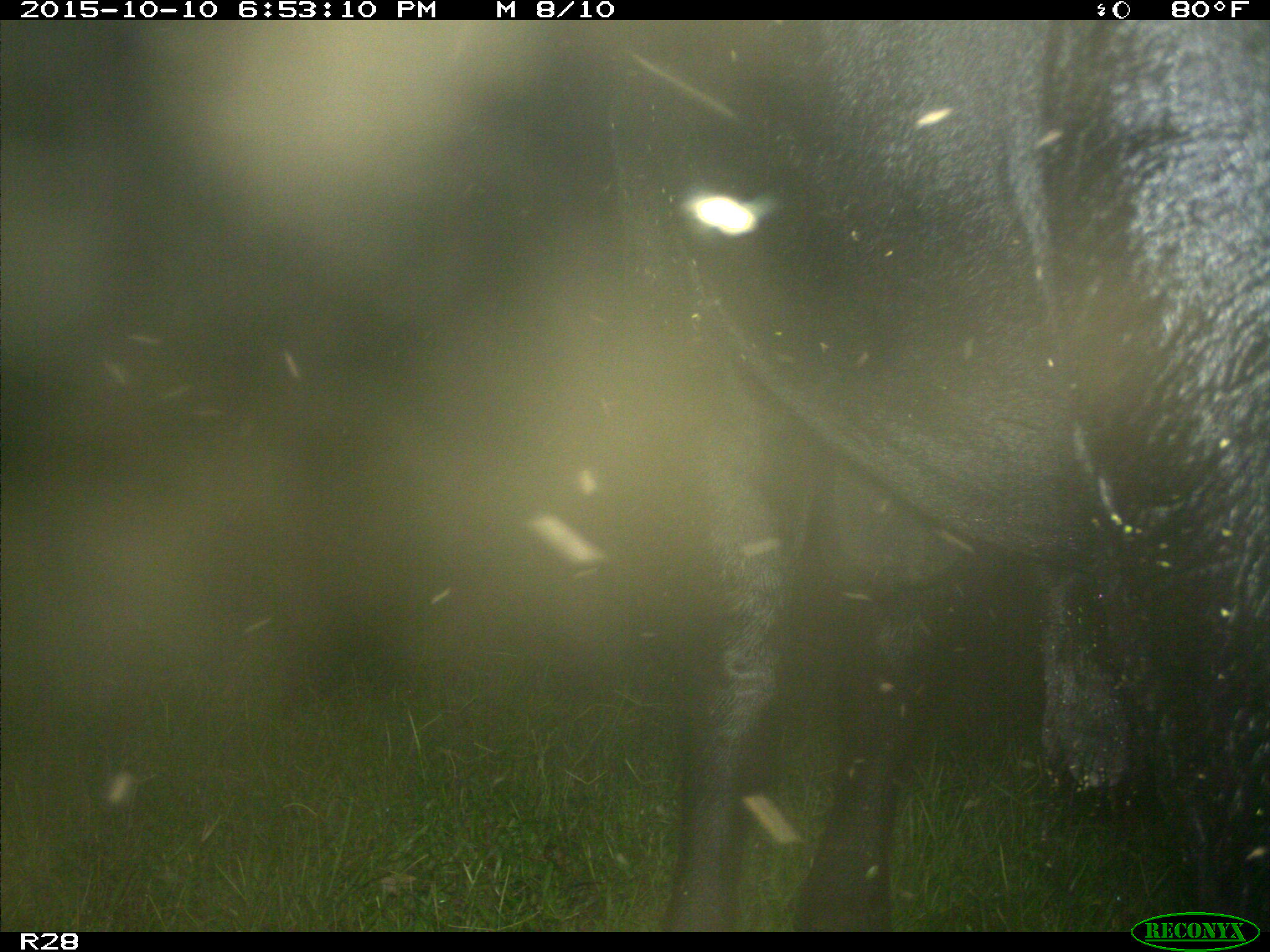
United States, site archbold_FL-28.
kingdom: Animalia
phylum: Chordata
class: Mammalia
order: Artiodactyla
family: Bovidae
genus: Bos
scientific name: Bos taurus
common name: domestic cow